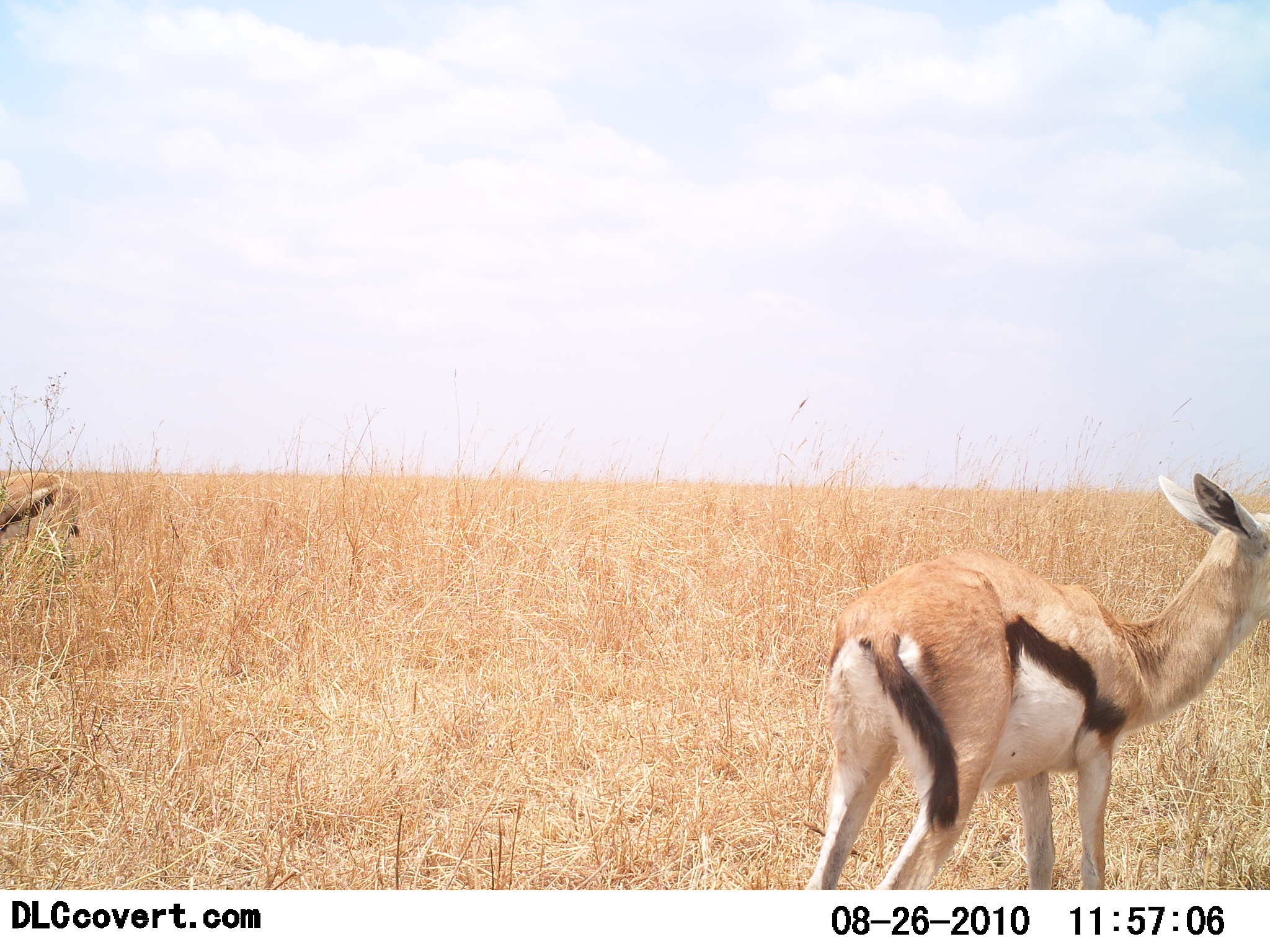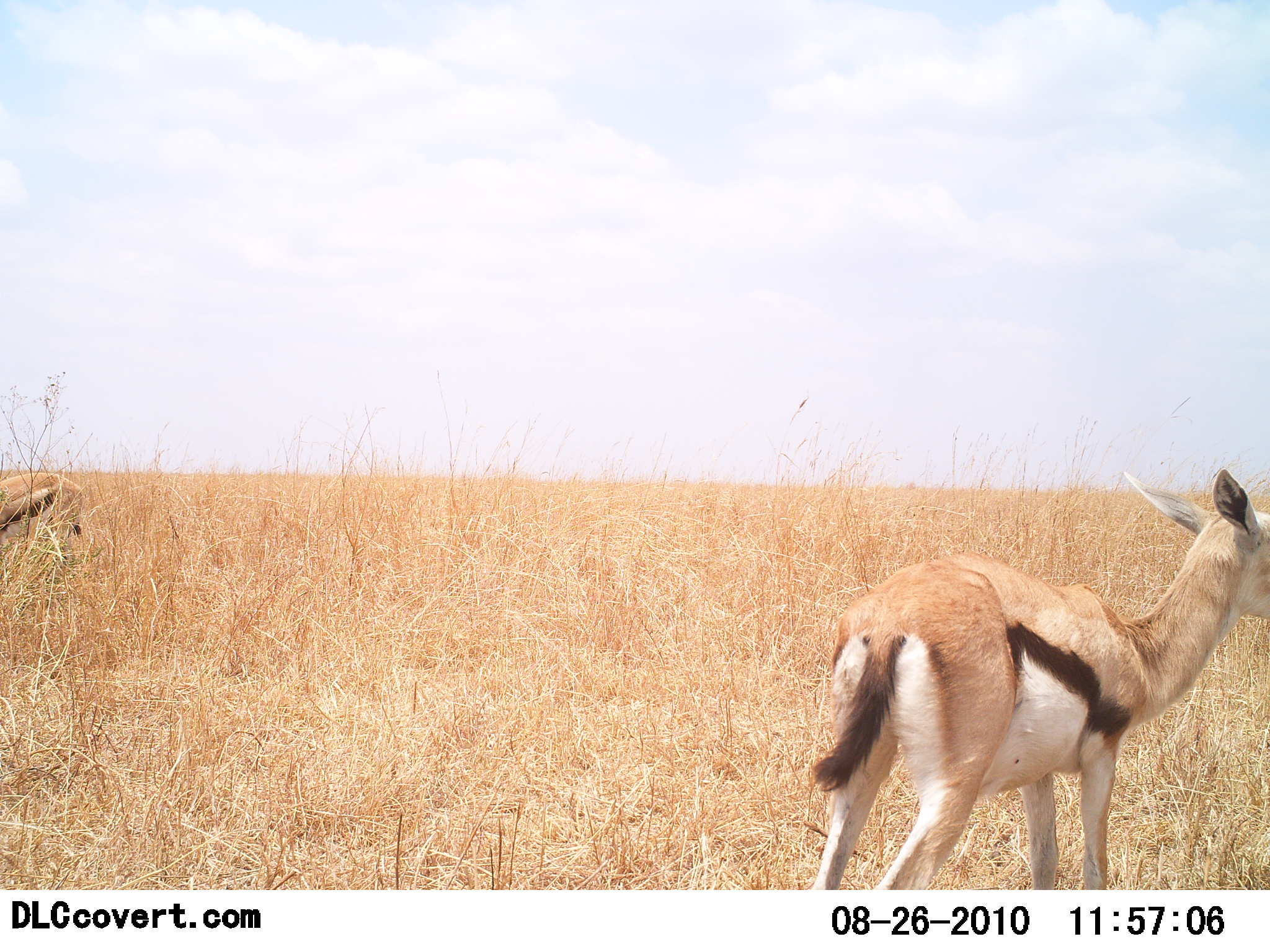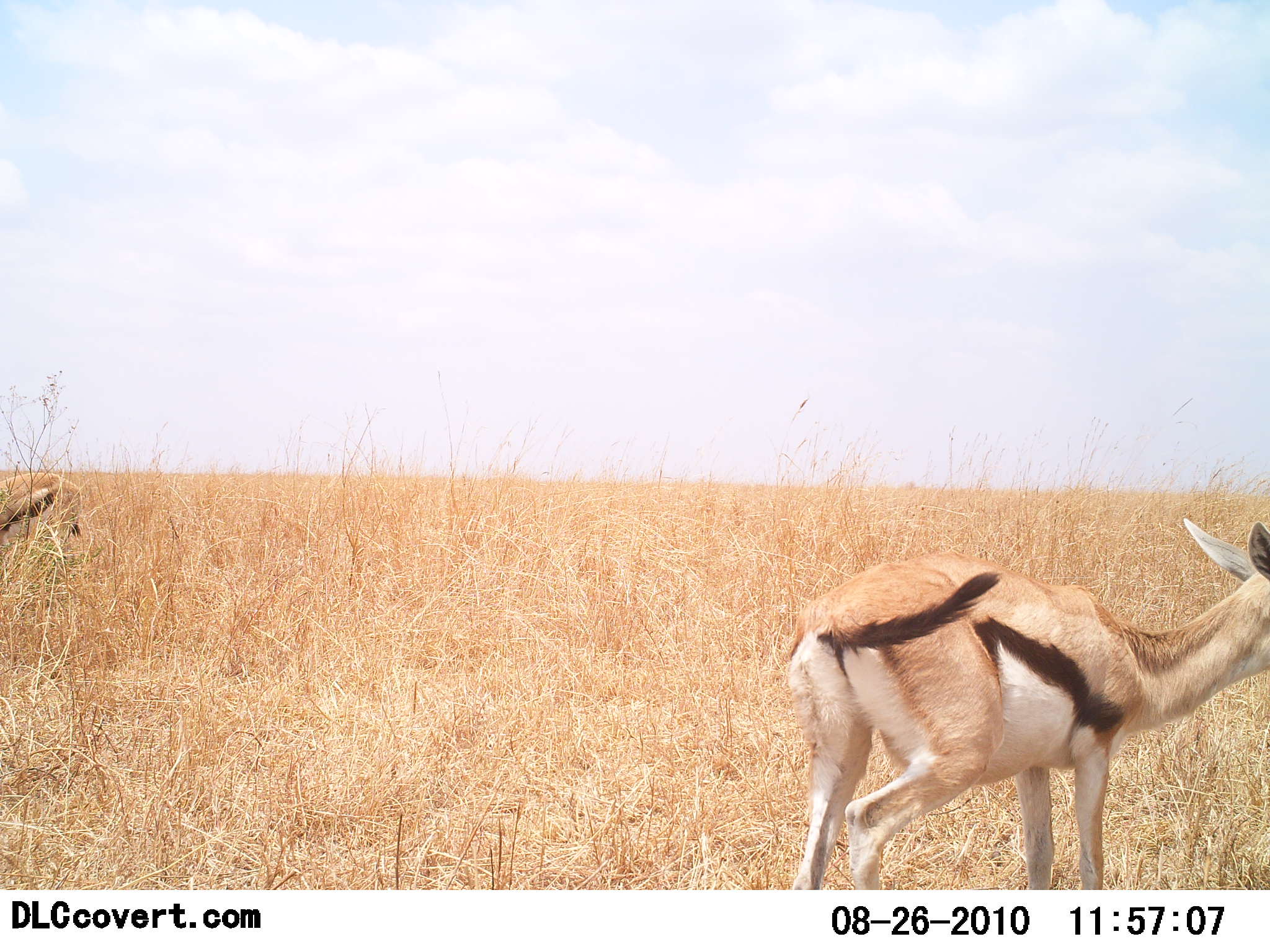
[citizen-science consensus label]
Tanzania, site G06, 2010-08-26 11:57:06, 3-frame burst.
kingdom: Animalia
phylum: Chordata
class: Mammalia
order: Artiodactyla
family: Bovidae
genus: Eudorcas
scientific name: Eudorcas thomsonii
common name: thomson's gazelle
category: gazellethomsons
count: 2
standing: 100%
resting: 0%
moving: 15%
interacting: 0%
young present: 0%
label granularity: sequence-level